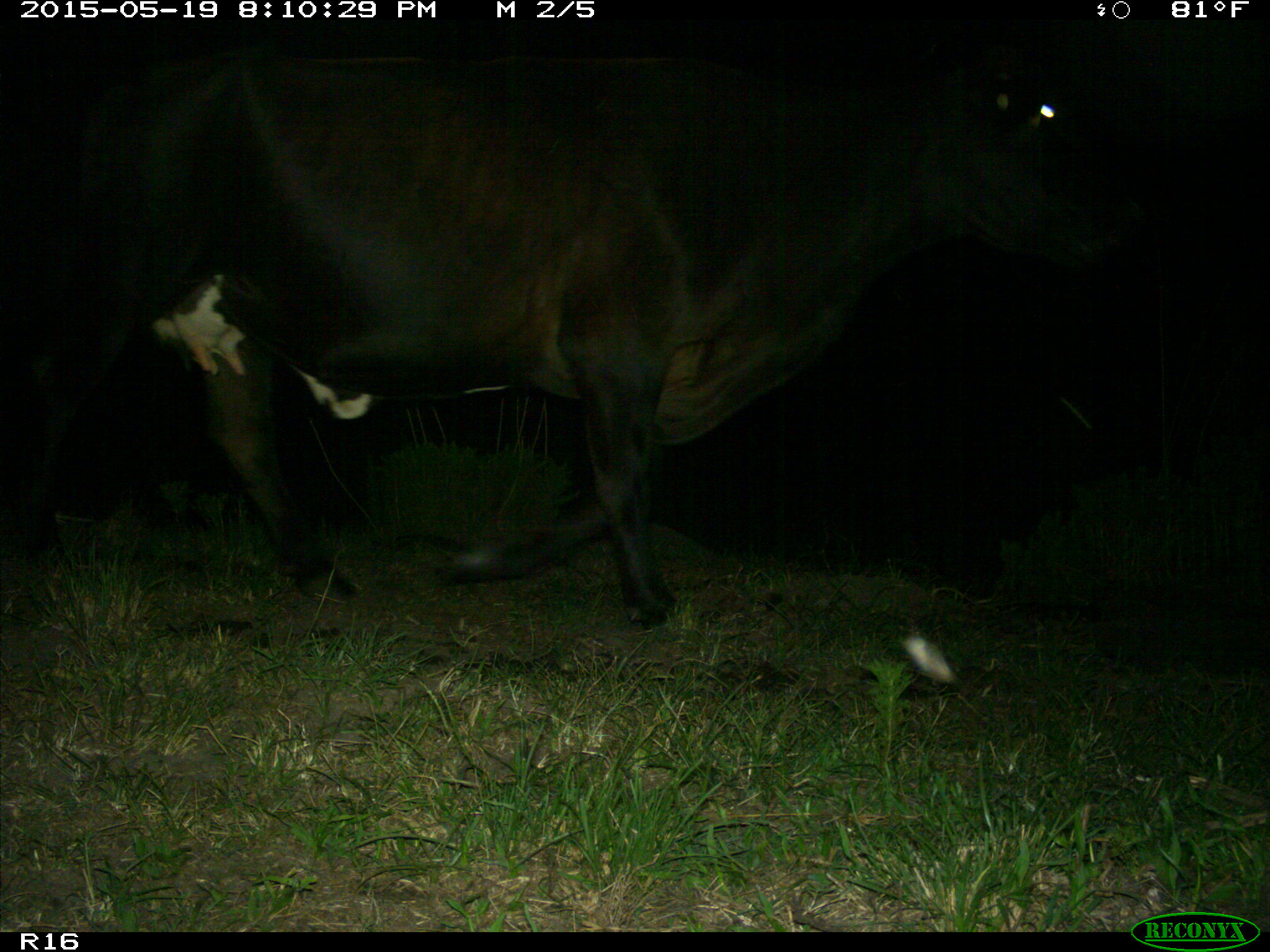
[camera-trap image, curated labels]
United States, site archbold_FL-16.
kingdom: Animalia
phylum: Chordata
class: Mammalia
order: Artiodactyla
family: Bovidae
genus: Bos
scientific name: Bos taurus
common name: domestic cow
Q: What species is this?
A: Bos taurus (domestic cow).